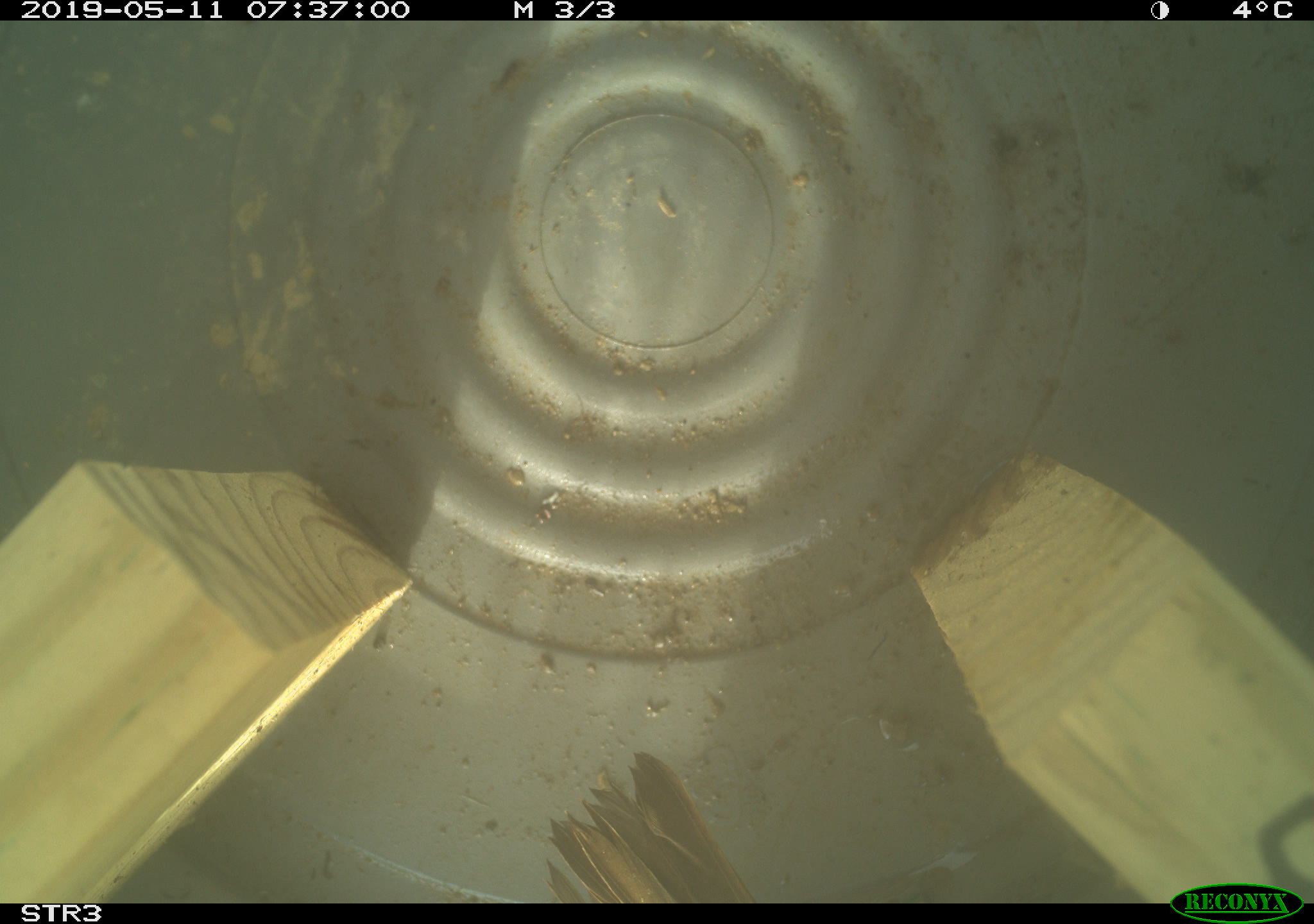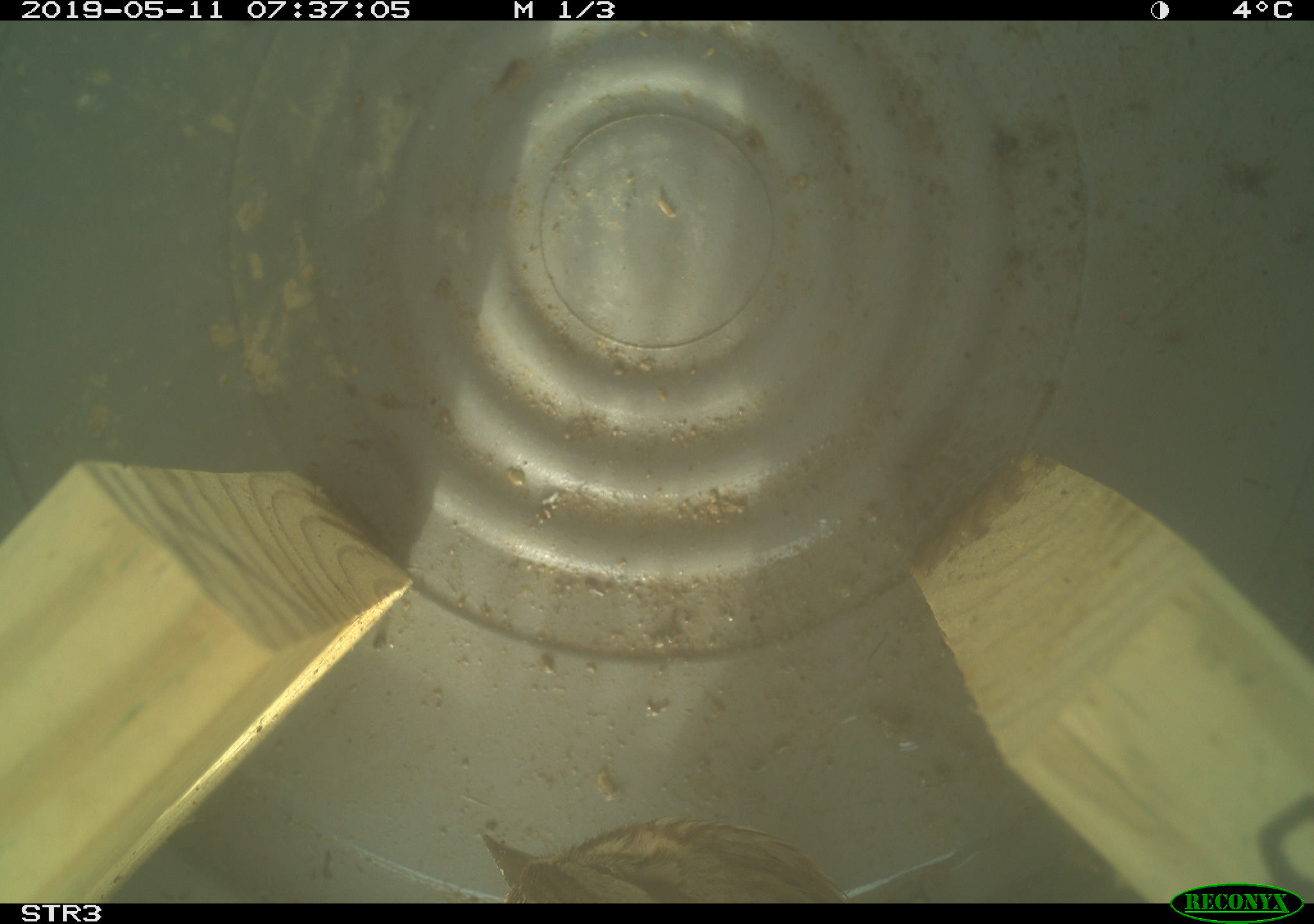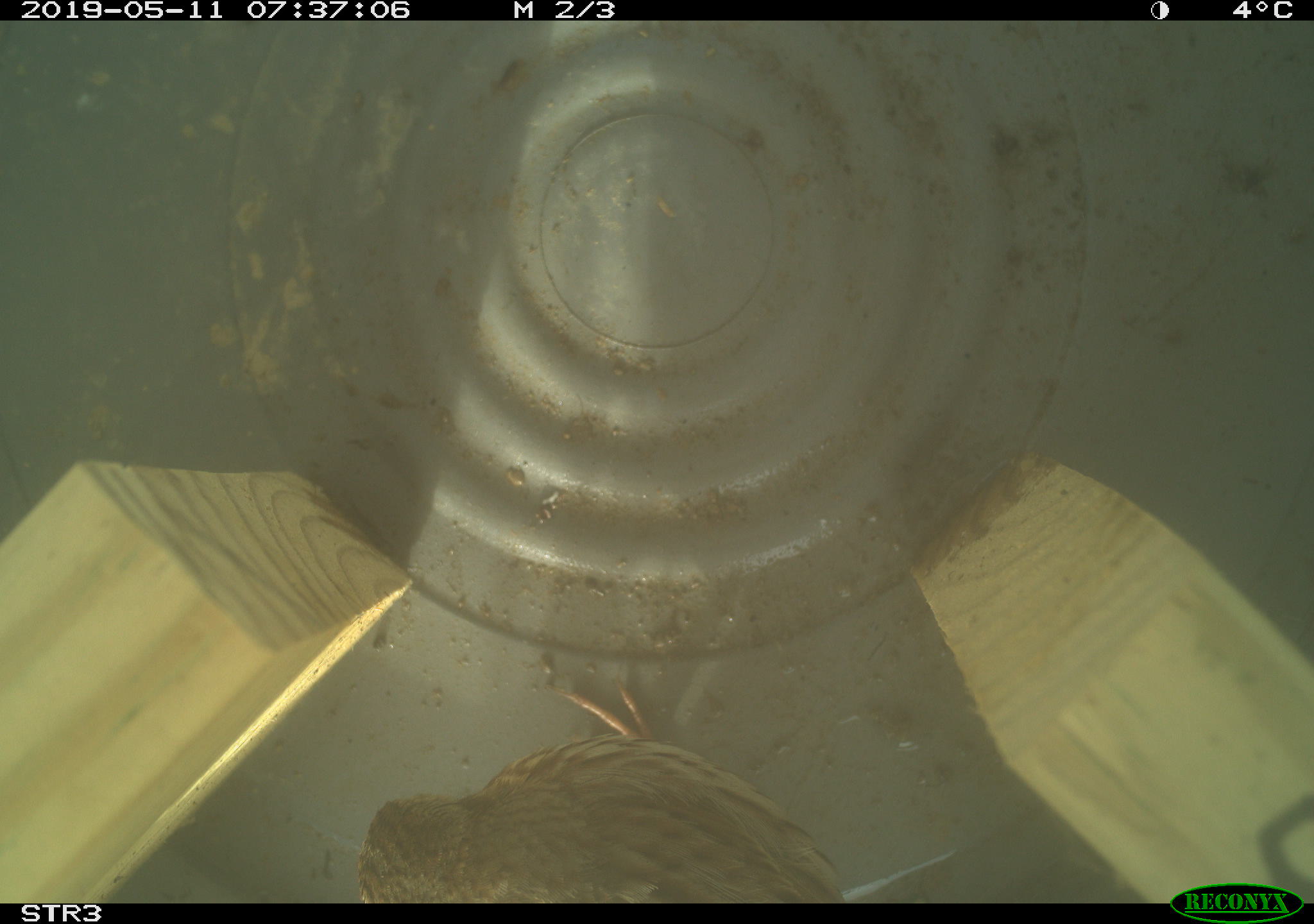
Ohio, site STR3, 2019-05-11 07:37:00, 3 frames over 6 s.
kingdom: Animalia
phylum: Chordata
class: Aves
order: Passeriformes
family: Passerellidae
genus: Melospiza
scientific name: Melospiza melodia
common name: song sparrow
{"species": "song sparrow (Melospiza melodia)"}